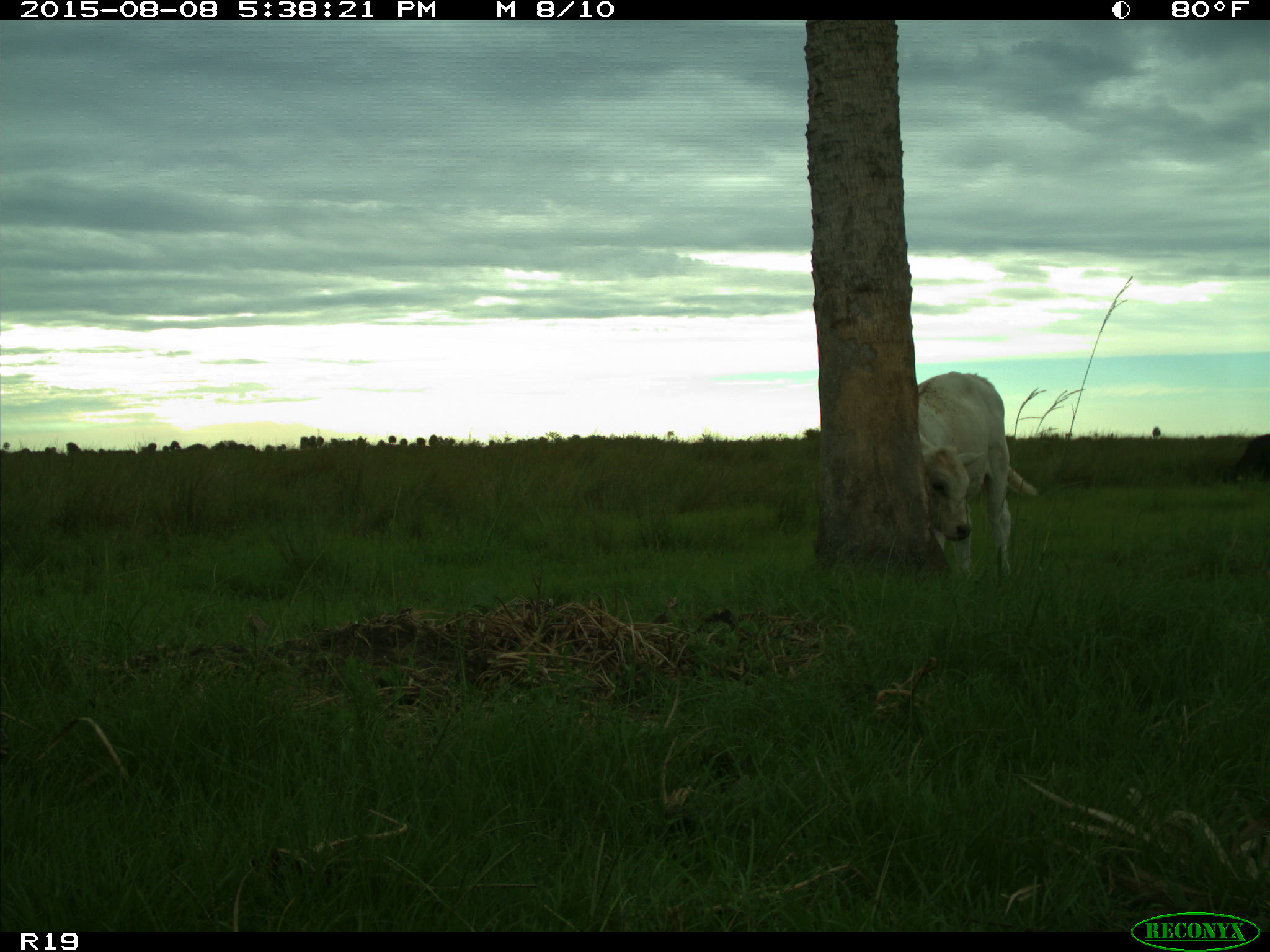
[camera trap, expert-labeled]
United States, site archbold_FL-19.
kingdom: Animalia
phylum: Chordata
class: Mammalia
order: Artiodactyla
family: Bovidae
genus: Bos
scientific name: Bos taurus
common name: domestic cow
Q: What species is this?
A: Bos taurus (domestic cow).